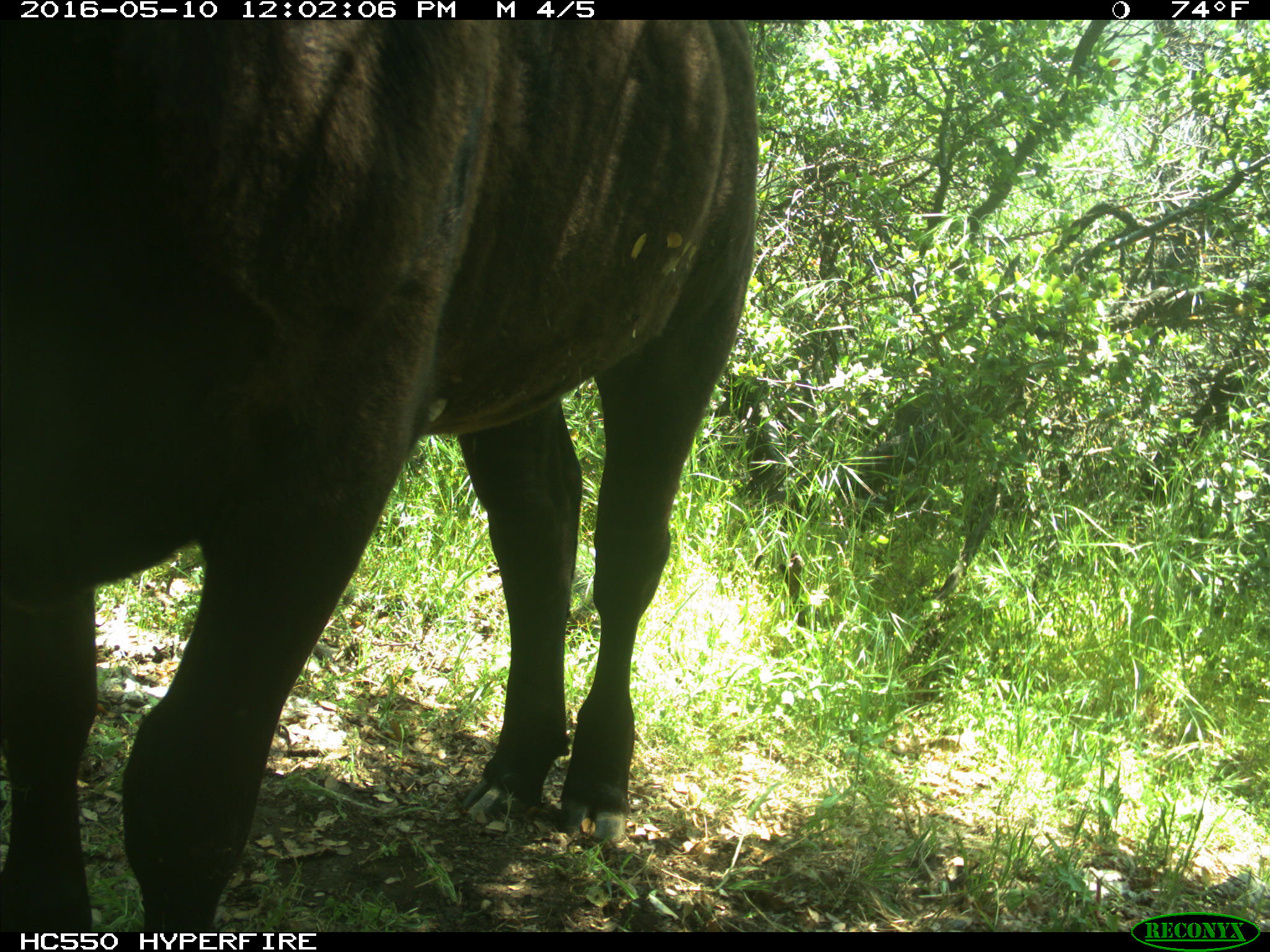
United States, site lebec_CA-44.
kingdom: Animalia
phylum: Chordata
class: Mammalia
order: Artiodactyla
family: Bovidae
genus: Bos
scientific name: Bos taurus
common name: domestic cow